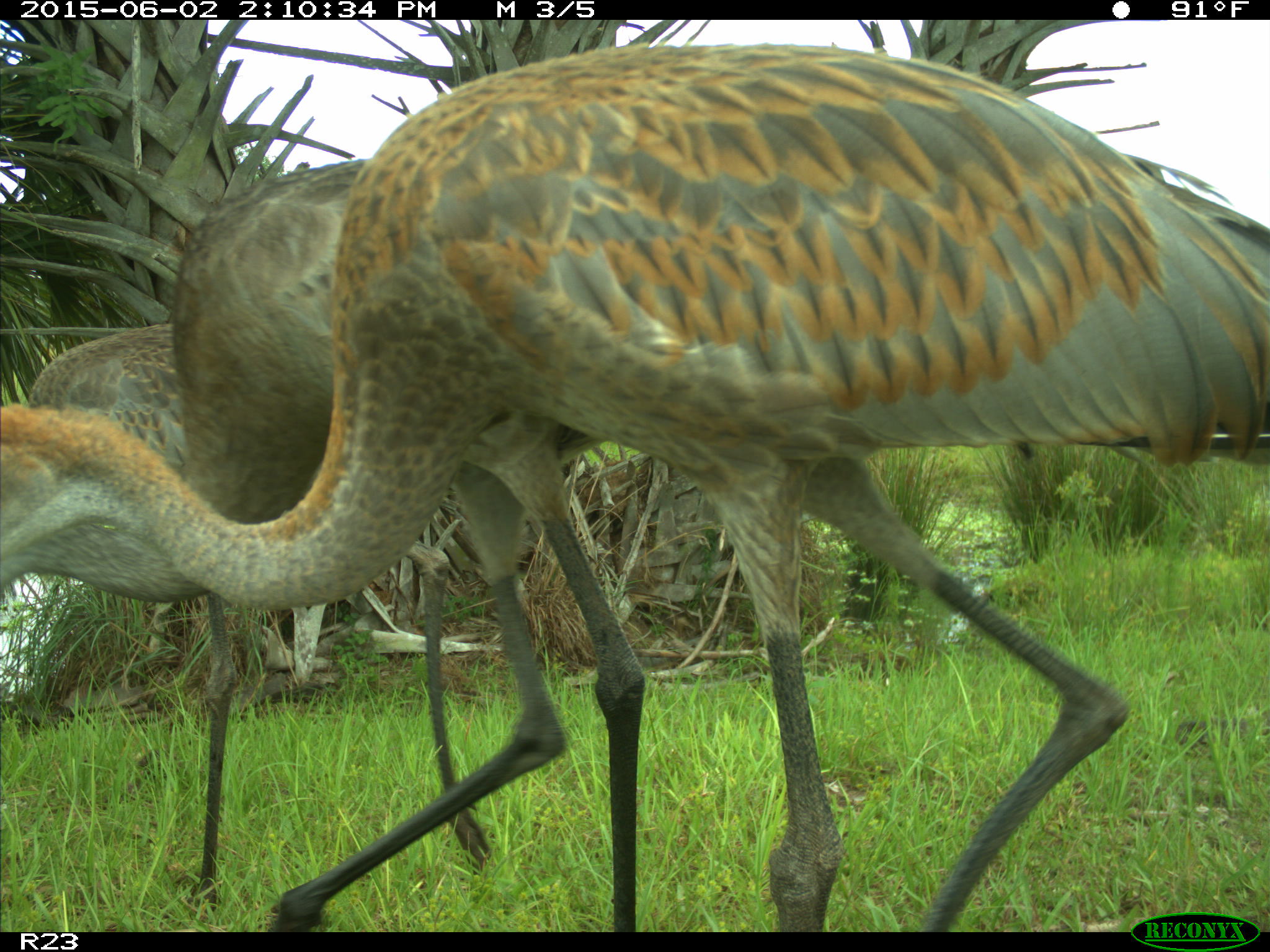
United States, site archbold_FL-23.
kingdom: Animalia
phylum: Chordata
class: Mammalia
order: Artiodactyla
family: Bovidae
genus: Bos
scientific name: Bos taurus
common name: domestic cow